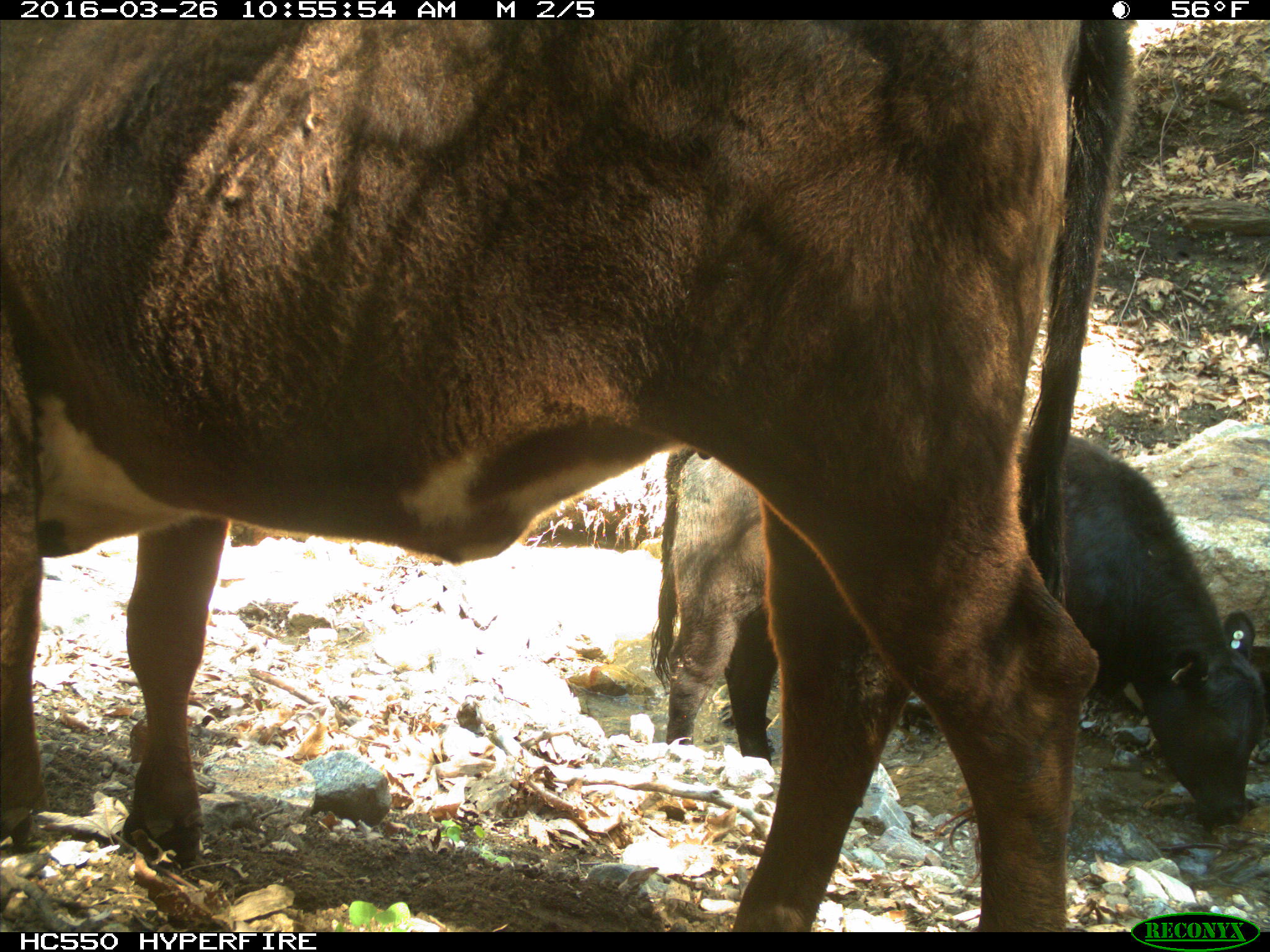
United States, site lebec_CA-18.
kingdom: Animalia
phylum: Chordata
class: Mammalia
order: Artiodactyla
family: Bovidae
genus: Bos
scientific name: Bos taurus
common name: domestic cow